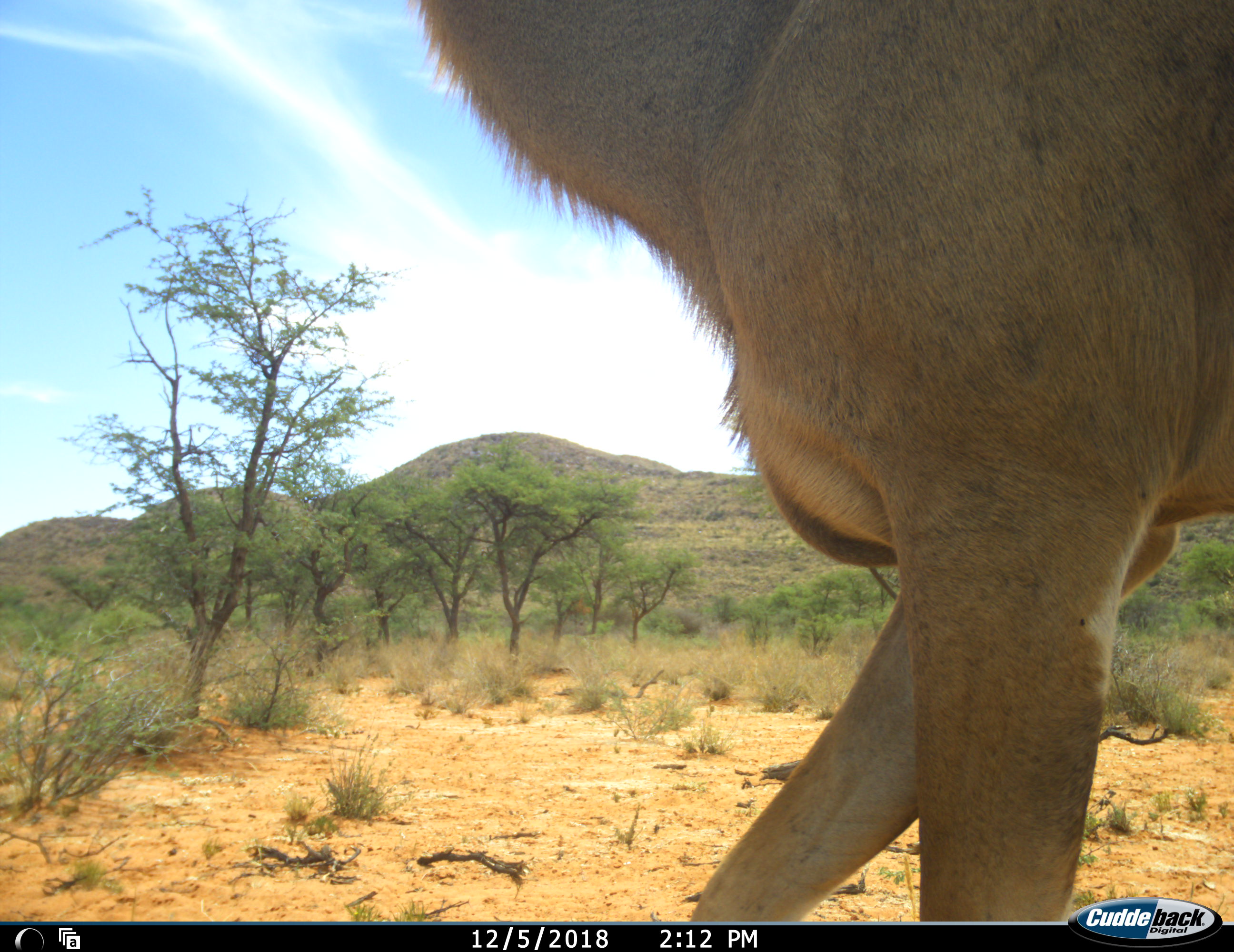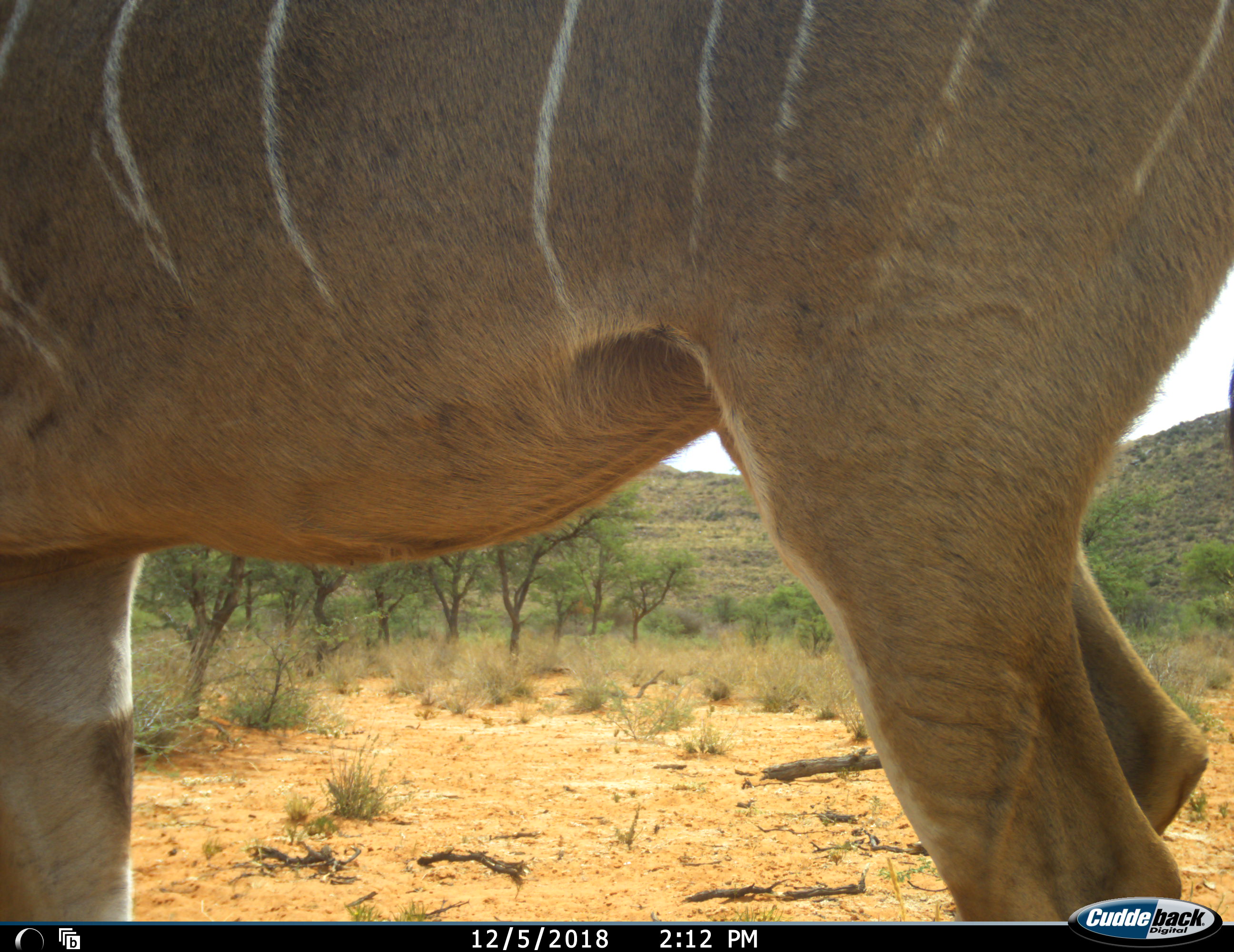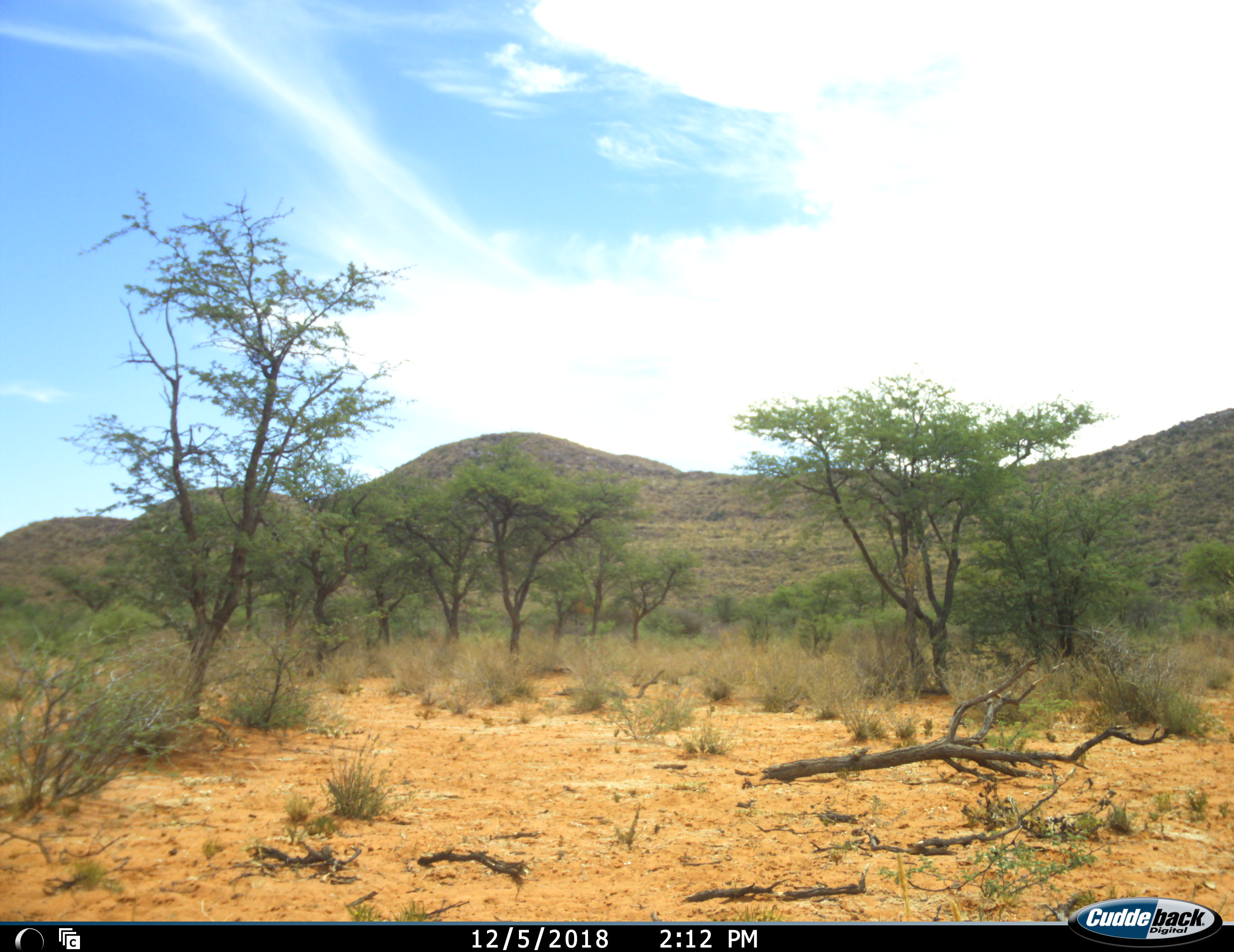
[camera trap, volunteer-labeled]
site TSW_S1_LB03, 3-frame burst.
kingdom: Animalia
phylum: Chordata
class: Mammalia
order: Artiodactyla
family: Bovidae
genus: Tragelaphus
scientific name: Tragelaphus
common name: kudu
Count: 1.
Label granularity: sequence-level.